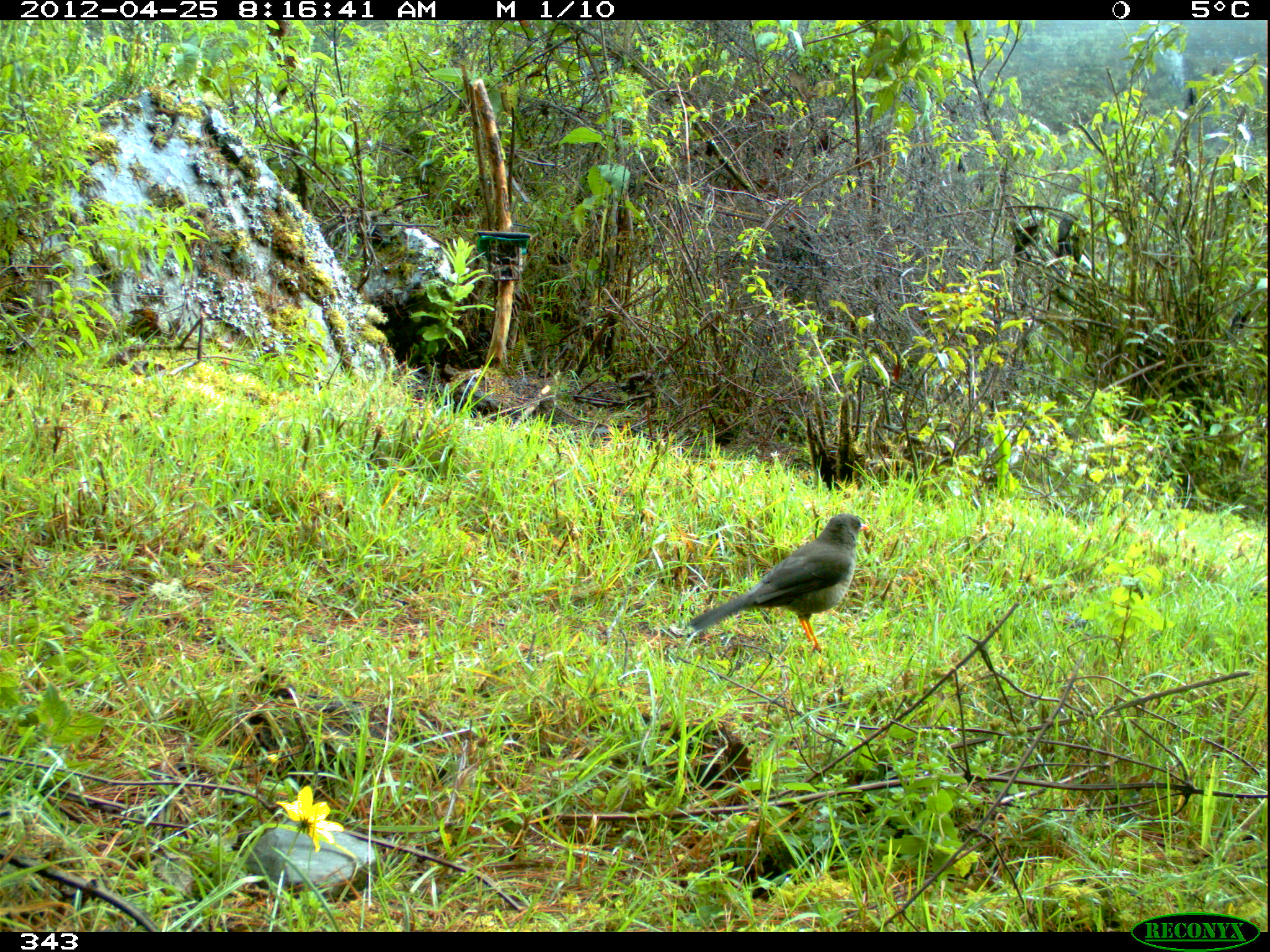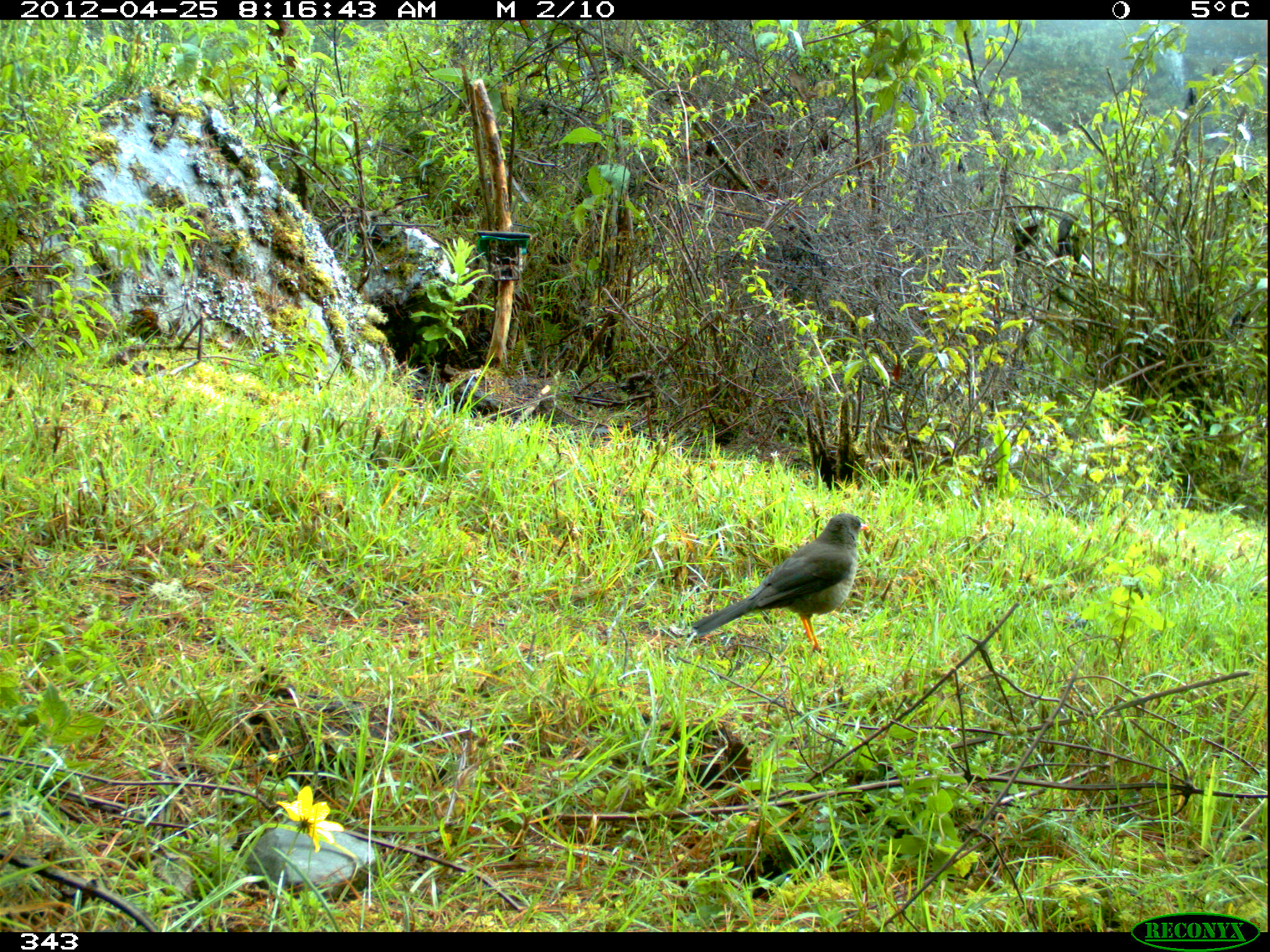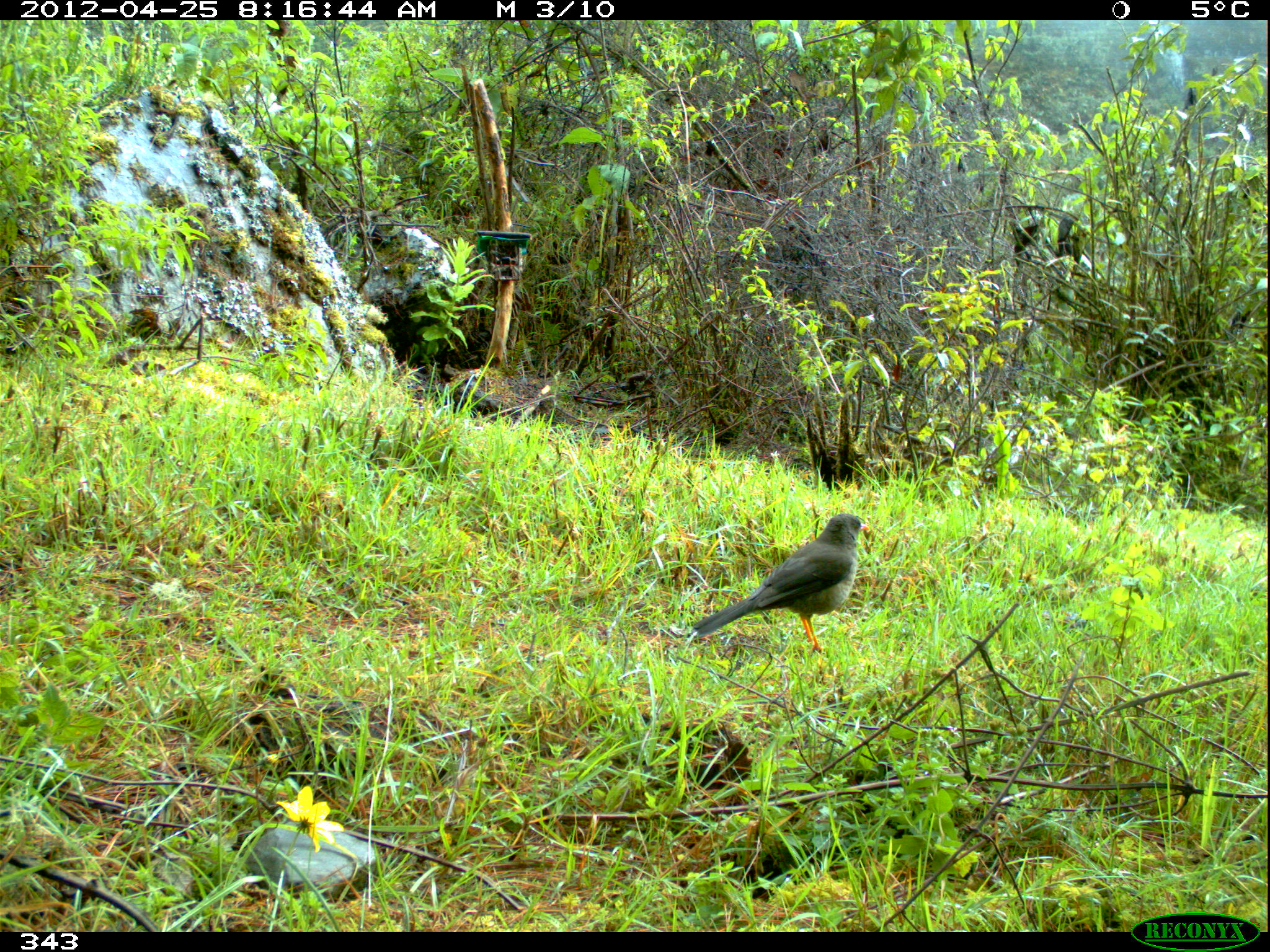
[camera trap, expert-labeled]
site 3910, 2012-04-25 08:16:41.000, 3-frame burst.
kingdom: Animalia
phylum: Chordata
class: Aves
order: Passeriformes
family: Turdidae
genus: Turdus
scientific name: Turdus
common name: true thrushes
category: turdus sp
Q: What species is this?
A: Turdus sp (true thrushes) (Turdus).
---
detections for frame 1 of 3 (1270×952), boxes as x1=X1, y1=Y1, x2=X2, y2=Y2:
turdus sp: x1=687, y1=513, x2=869, y2=651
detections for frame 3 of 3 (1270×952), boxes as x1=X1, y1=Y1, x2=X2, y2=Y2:
turdus sp: x1=691, y1=512, x2=869, y2=651